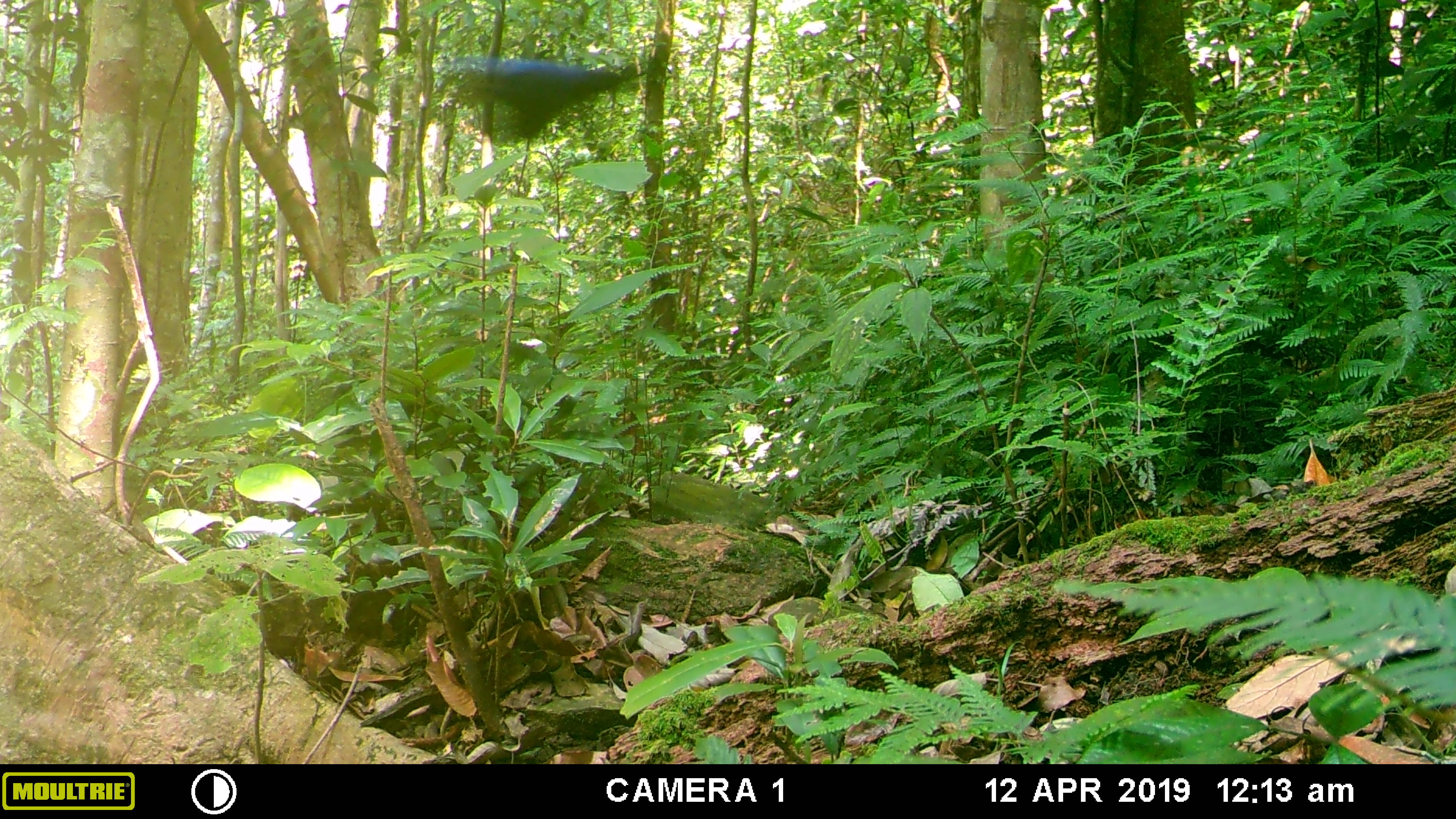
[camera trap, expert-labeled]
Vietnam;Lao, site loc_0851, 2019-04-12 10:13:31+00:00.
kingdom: Animalia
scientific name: Animalia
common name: animal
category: unidentified animal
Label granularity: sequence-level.